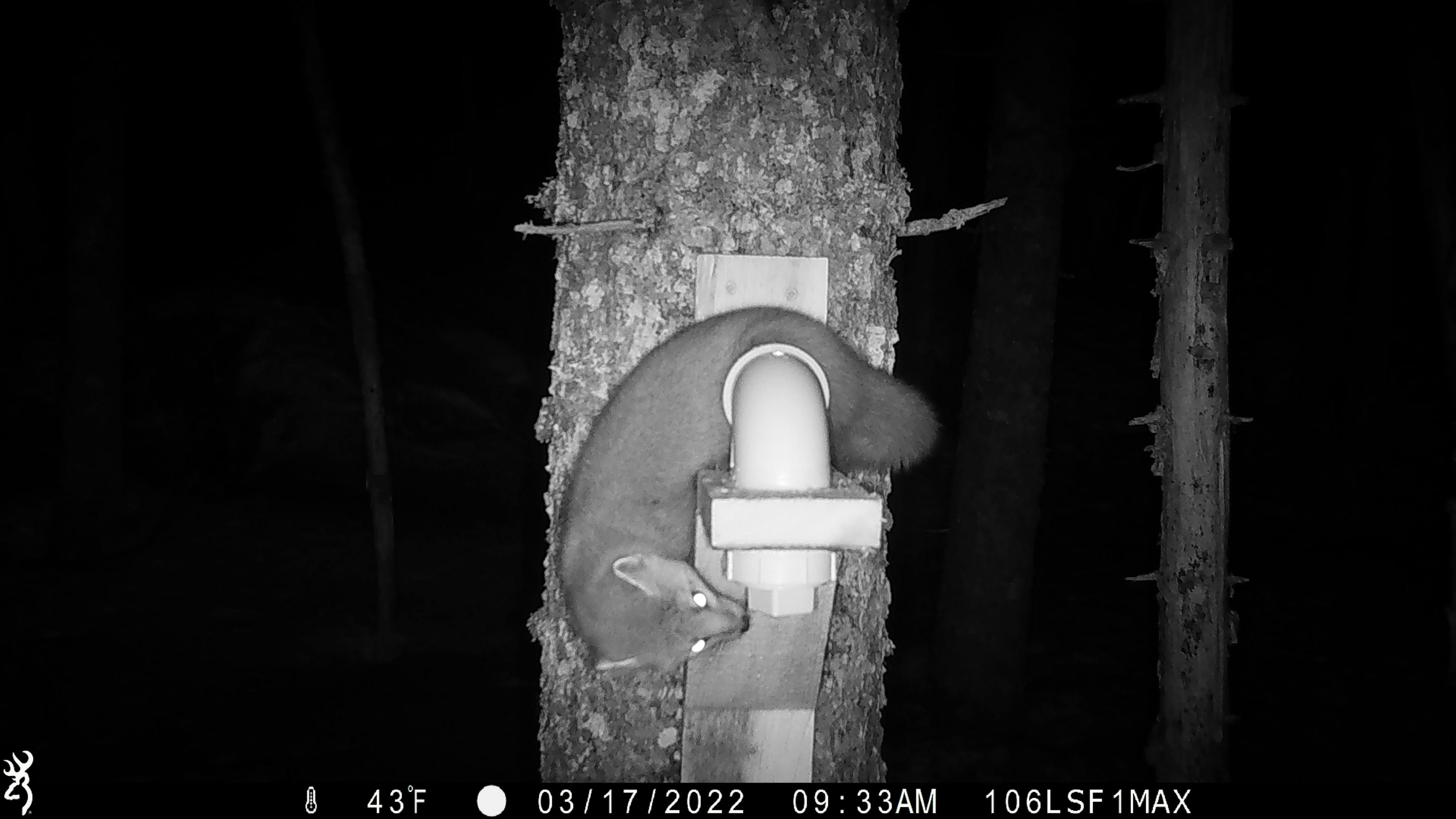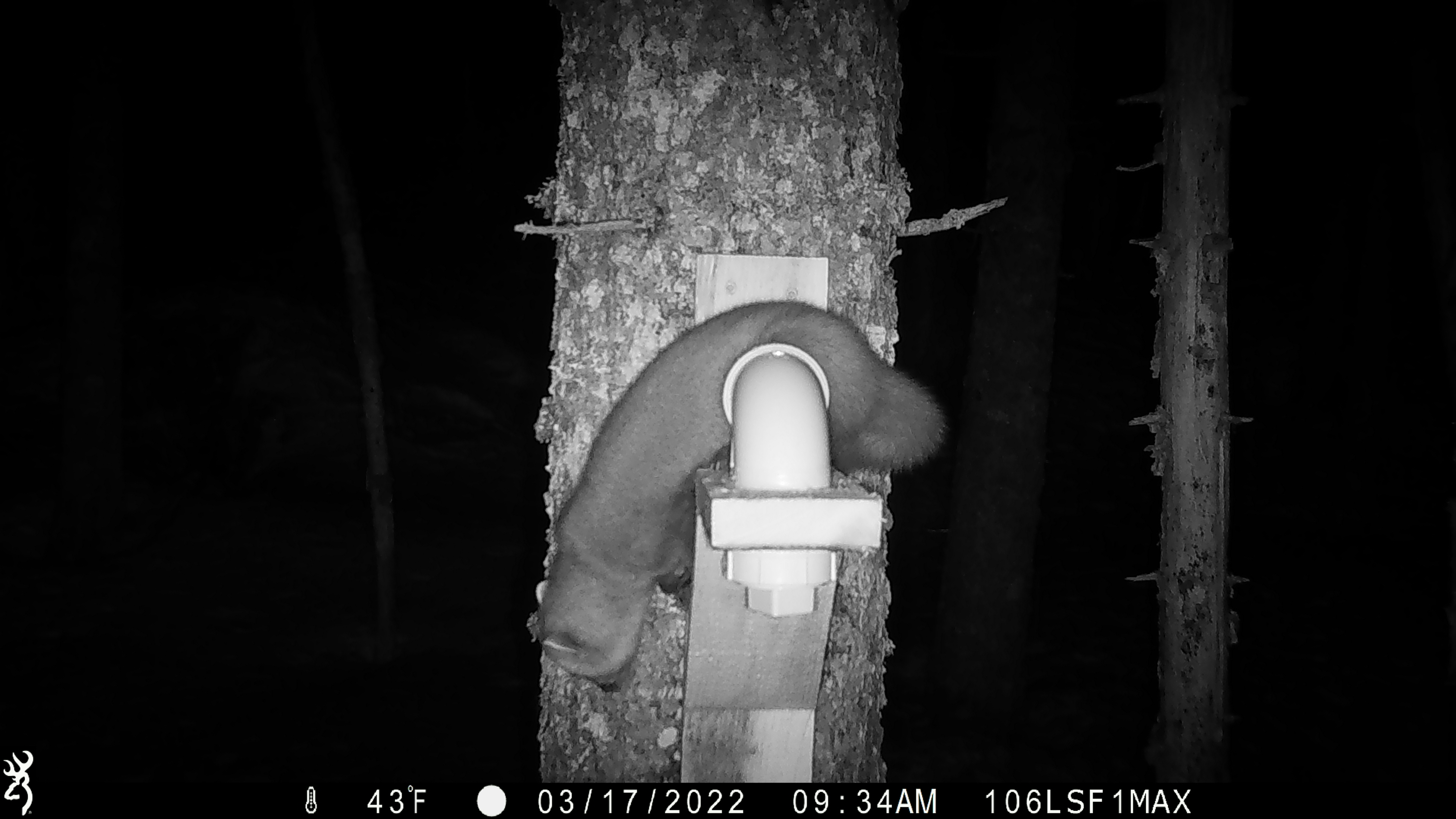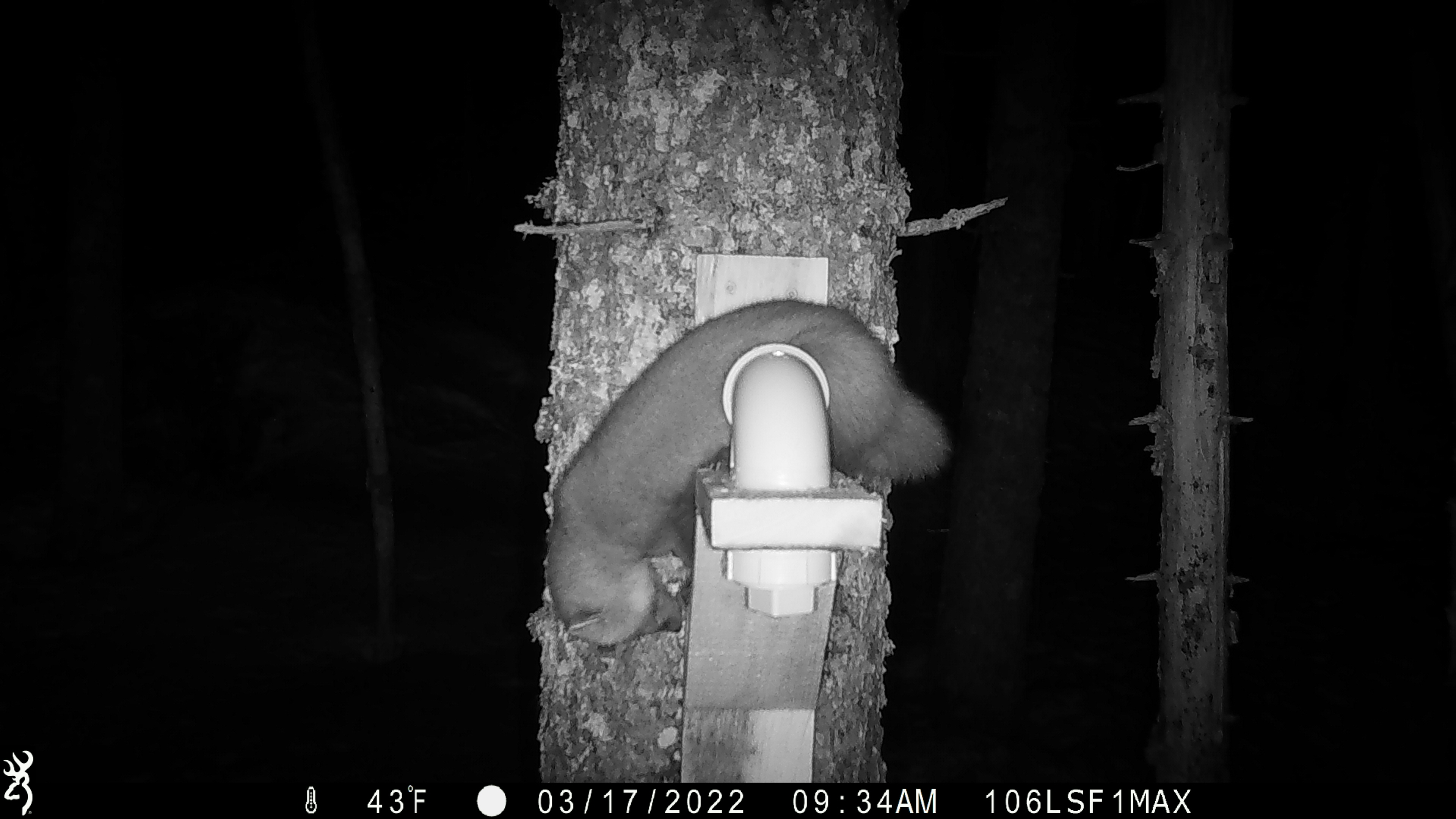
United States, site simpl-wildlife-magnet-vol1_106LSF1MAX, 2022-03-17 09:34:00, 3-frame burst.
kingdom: Animalia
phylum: Chordata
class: Mammalia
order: Carnivora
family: Mustelidae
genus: Martes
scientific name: Martes americana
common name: american marten